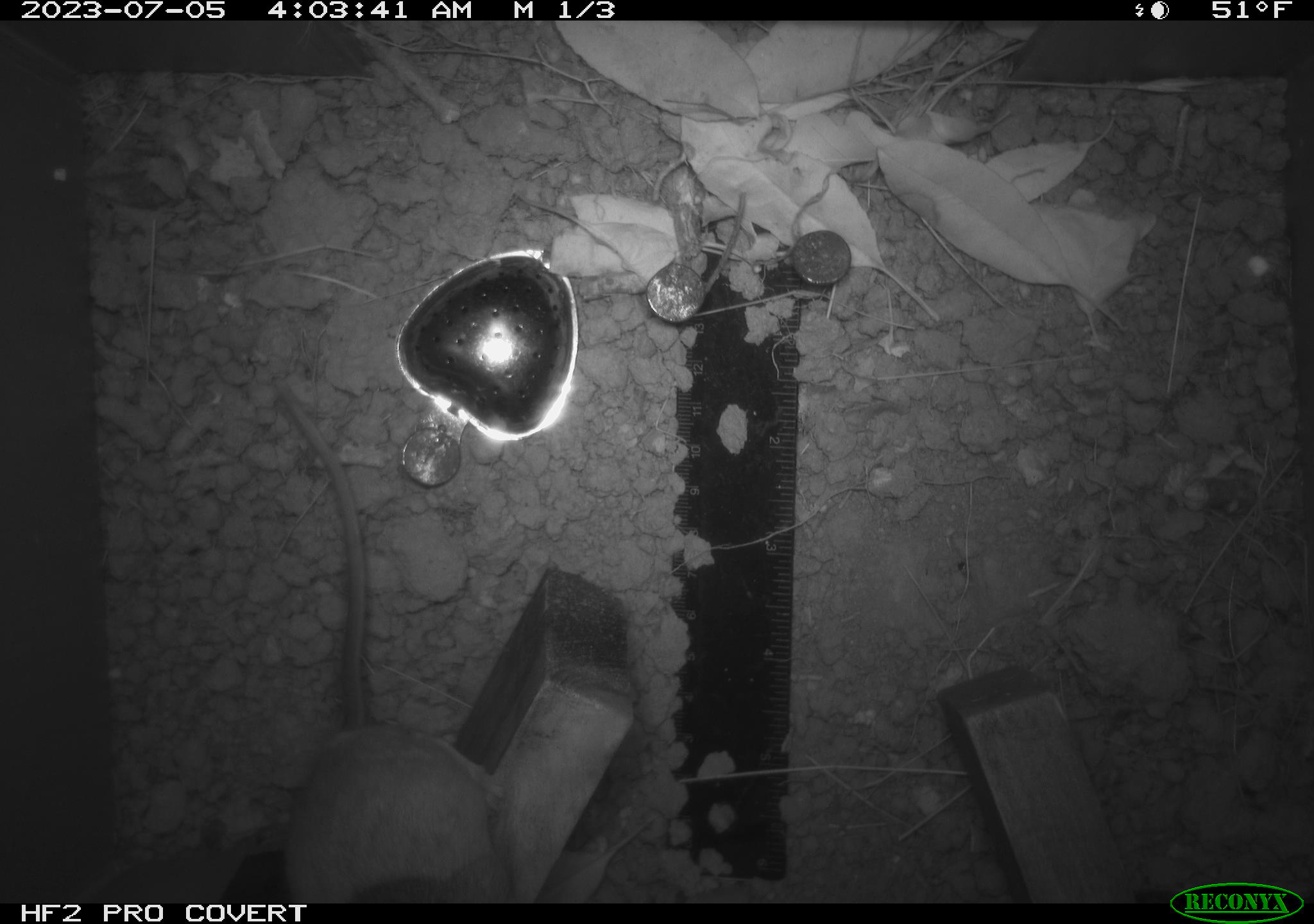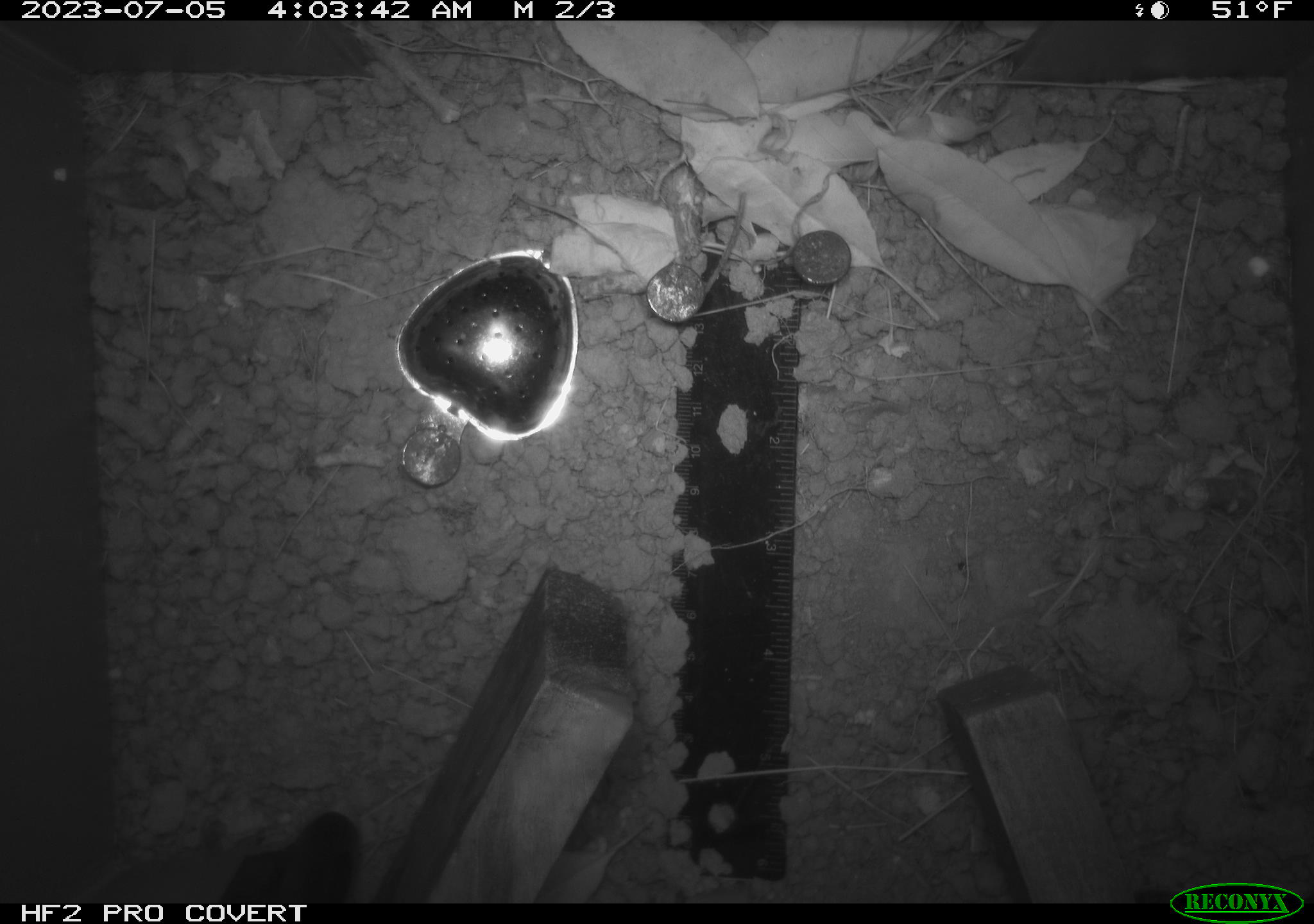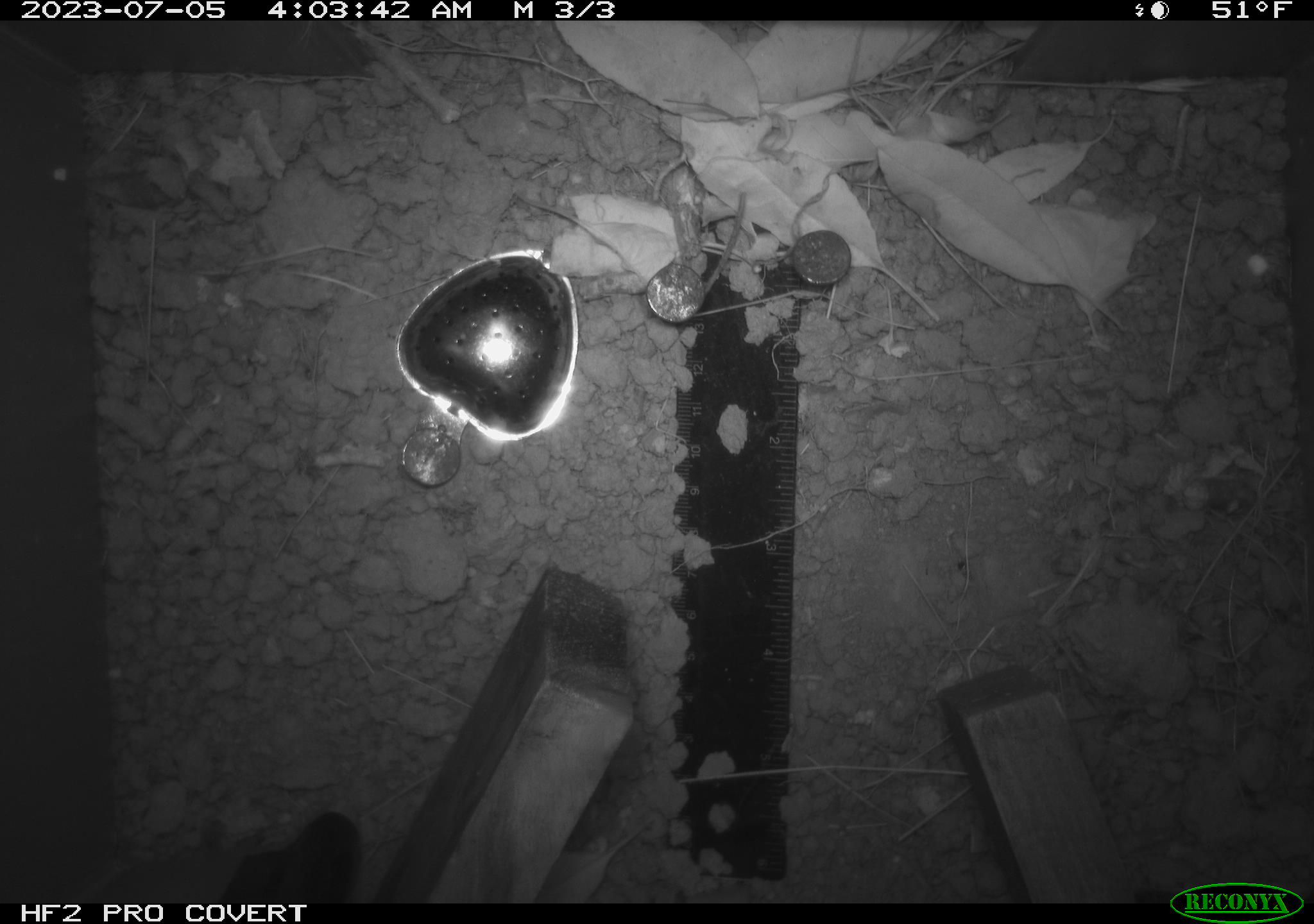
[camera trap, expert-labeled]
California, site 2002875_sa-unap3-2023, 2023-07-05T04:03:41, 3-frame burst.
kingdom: Animalia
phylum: Chordata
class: Mammalia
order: Rodentia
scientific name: Rodentia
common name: mouse species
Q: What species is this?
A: Mouse species (Rodentia).